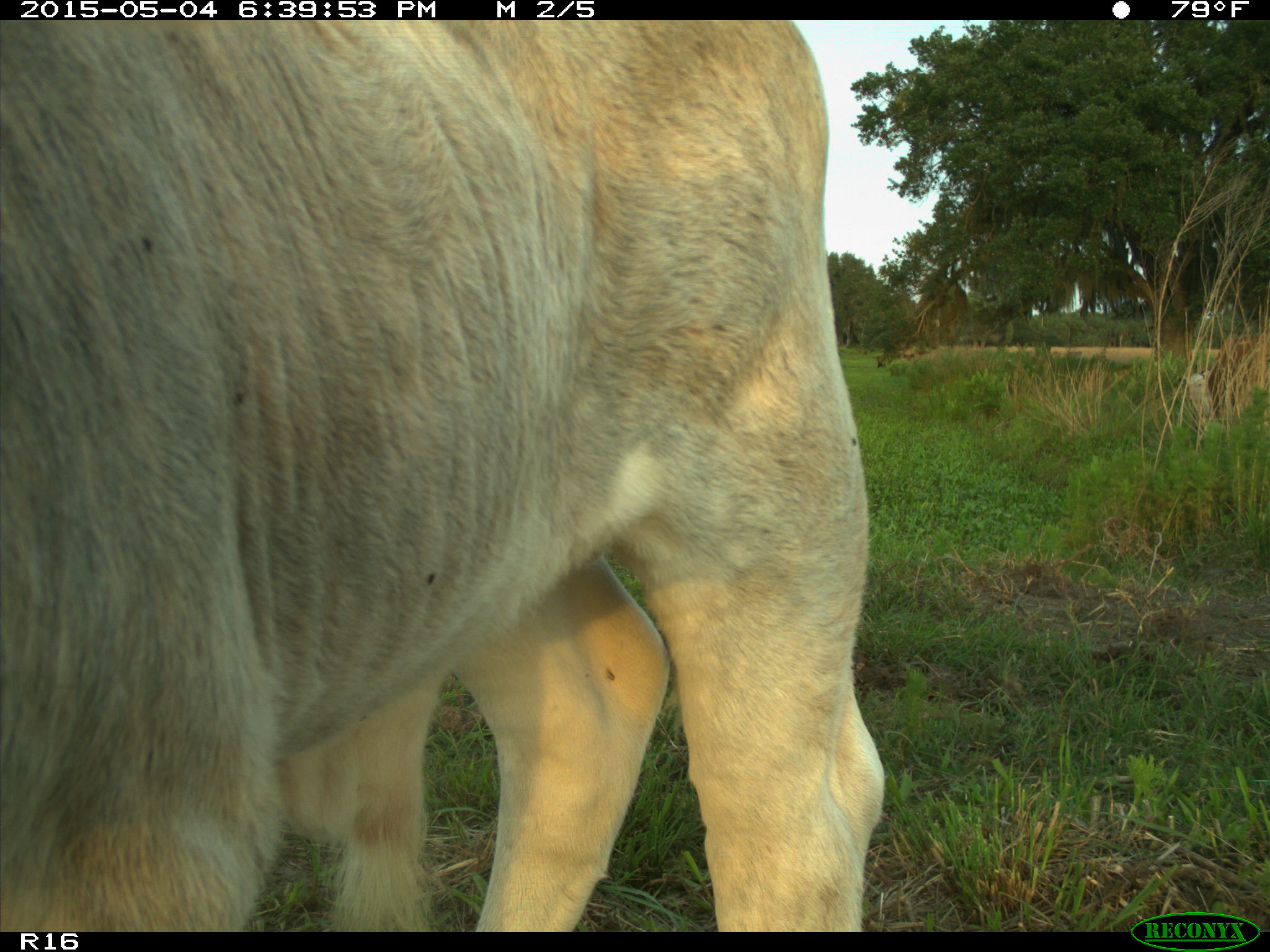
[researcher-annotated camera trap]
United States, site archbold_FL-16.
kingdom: Animalia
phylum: Chordata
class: Mammalia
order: Artiodactyla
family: Bovidae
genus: Bos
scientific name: Bos taurus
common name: domestic cow